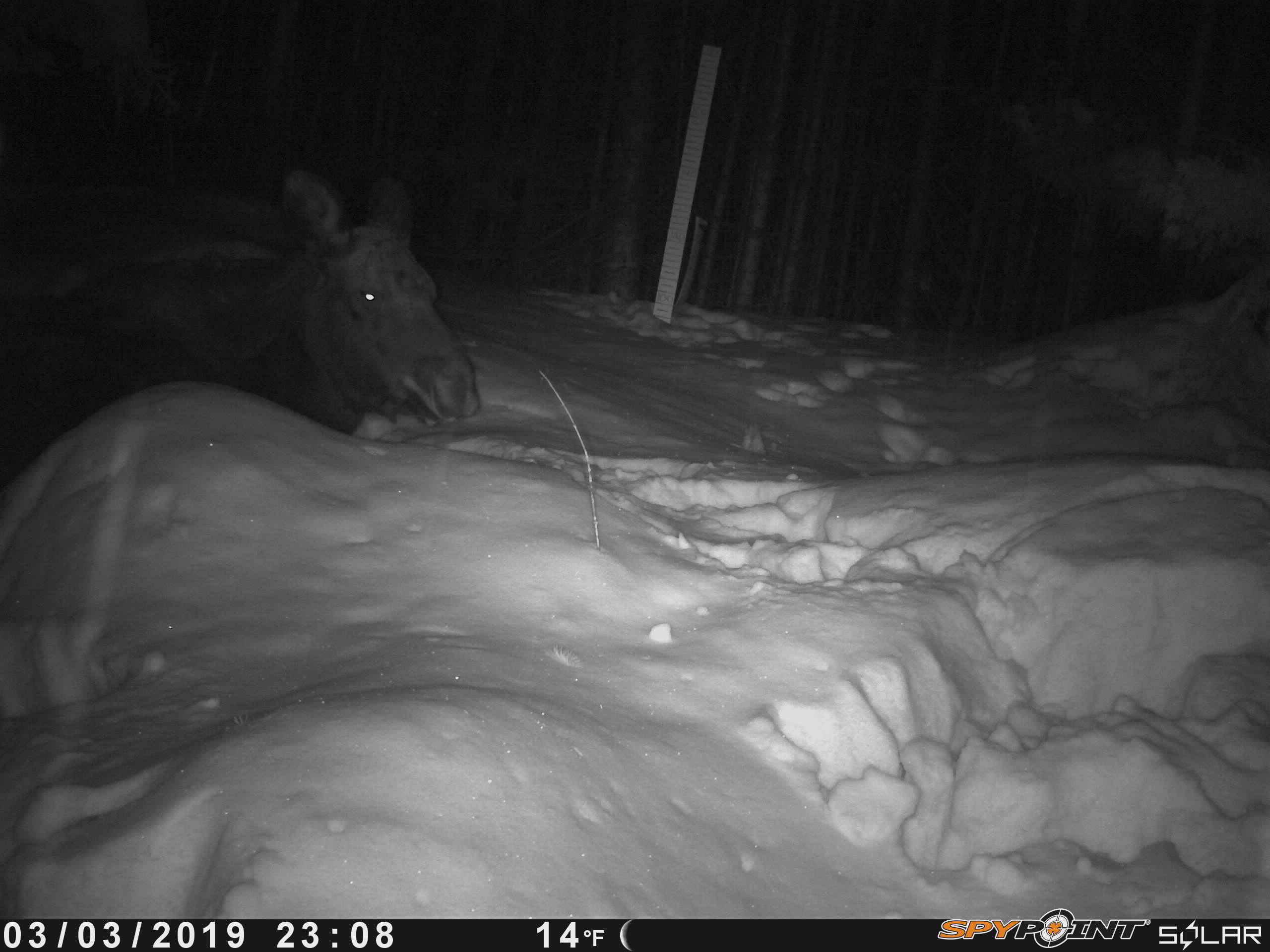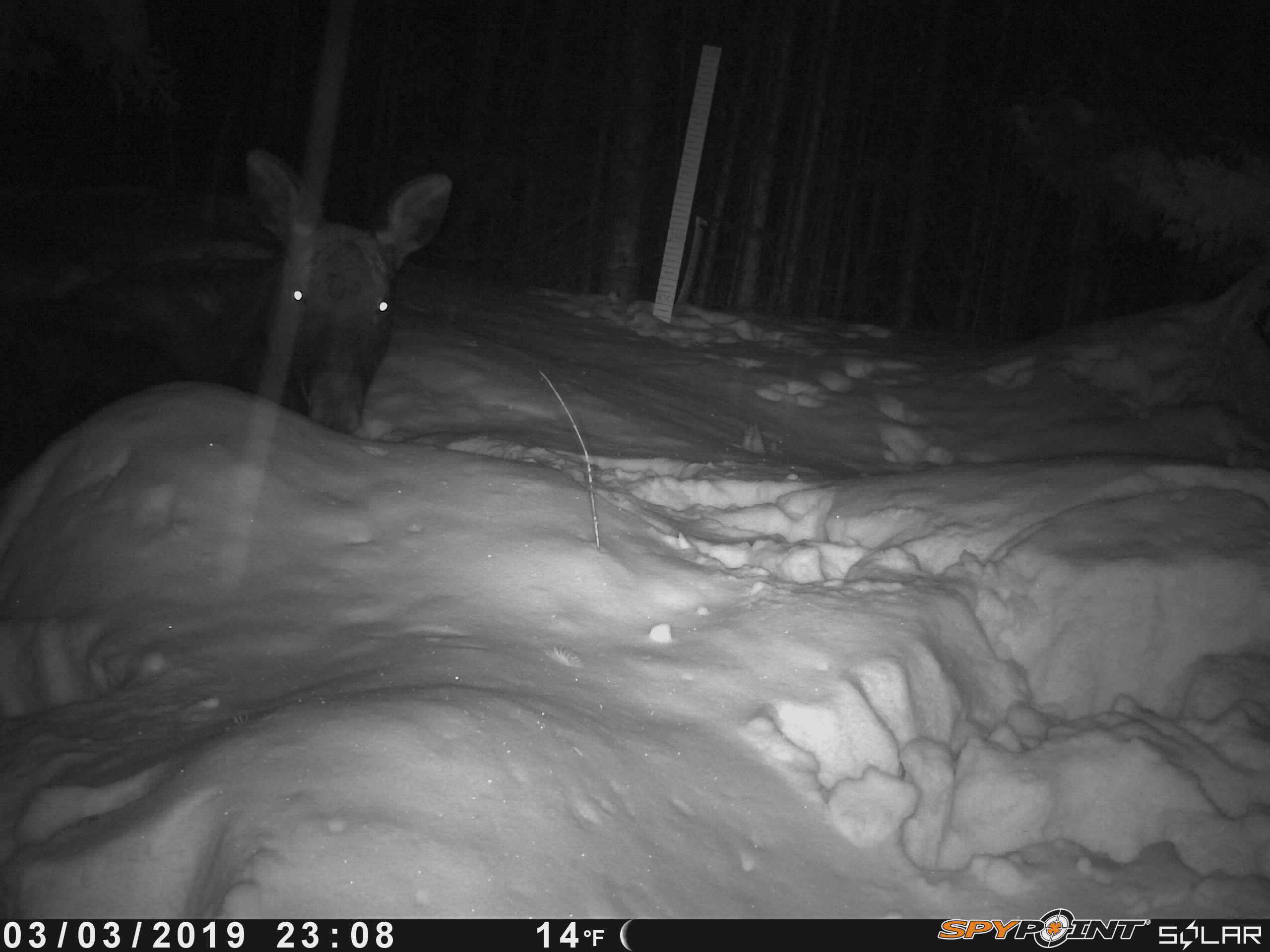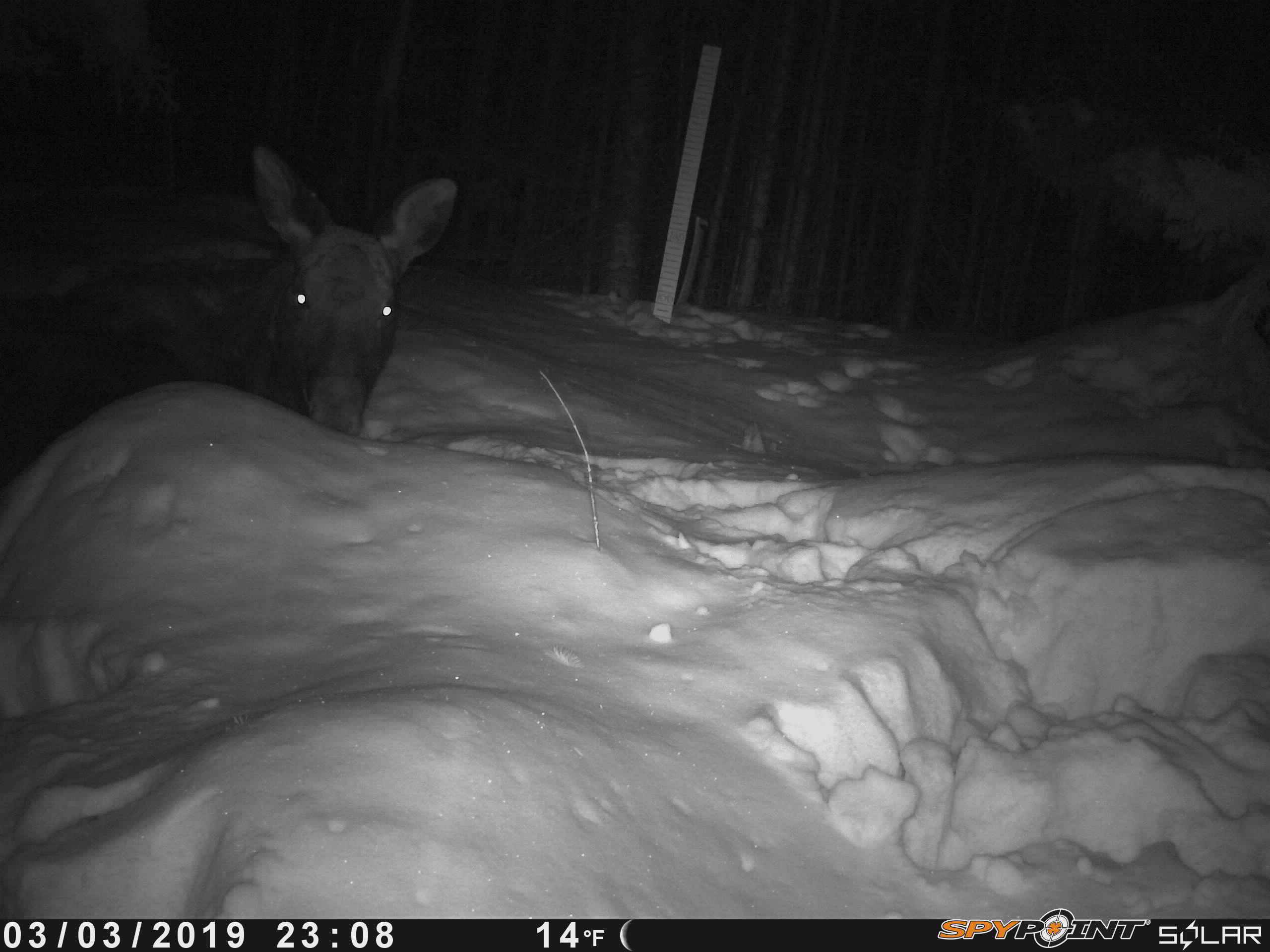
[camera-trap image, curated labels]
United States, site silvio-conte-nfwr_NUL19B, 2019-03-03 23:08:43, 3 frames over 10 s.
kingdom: Animalia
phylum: Chordata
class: Mammalia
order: Artiodactyla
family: Cervidae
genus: Alces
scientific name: Alces alces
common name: moose